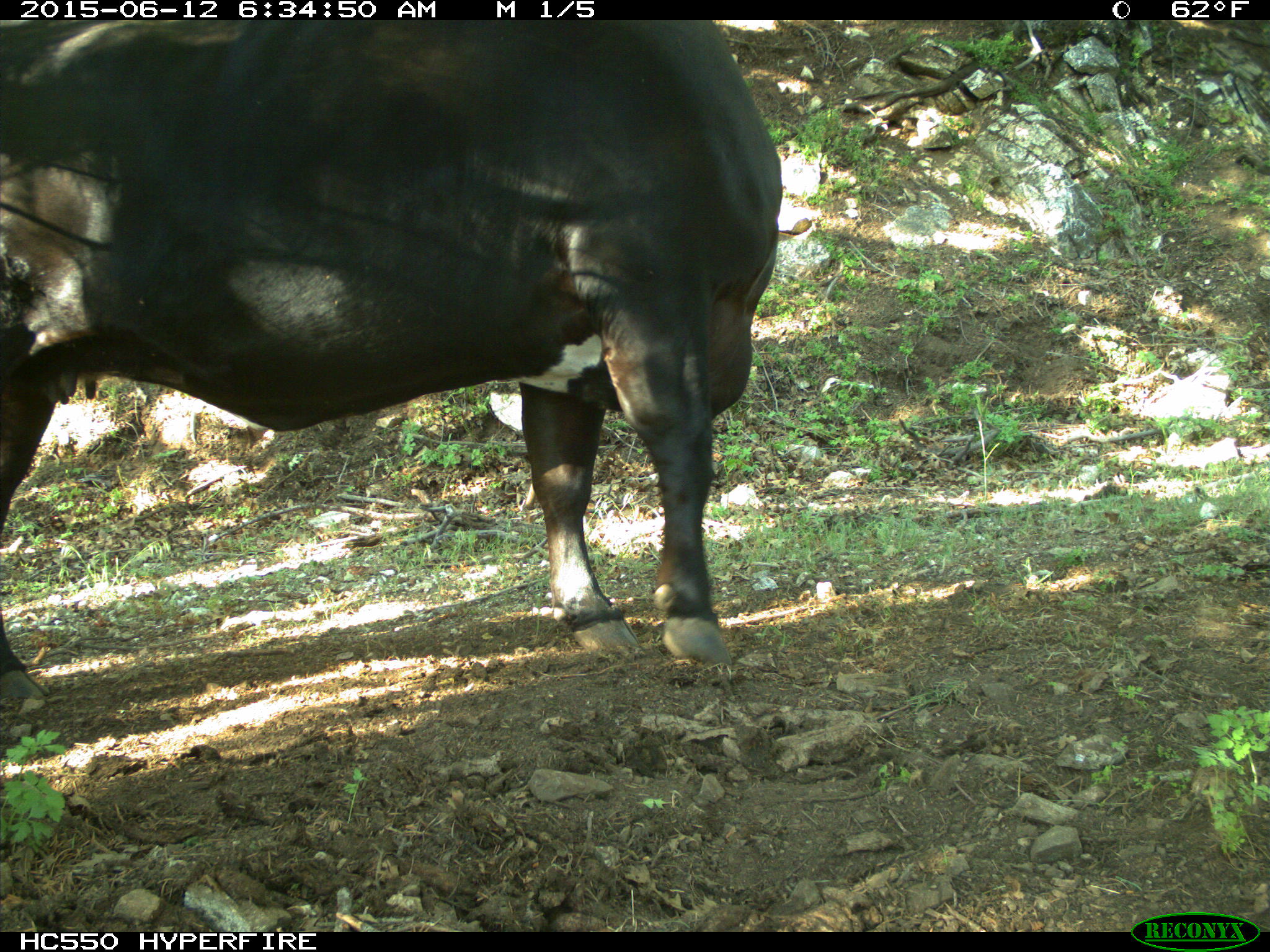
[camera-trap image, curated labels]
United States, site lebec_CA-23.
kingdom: Animalia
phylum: Chordata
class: Mammalia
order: Artiodactyla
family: Bovidae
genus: Bos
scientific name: Bos taurus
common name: domestic cow